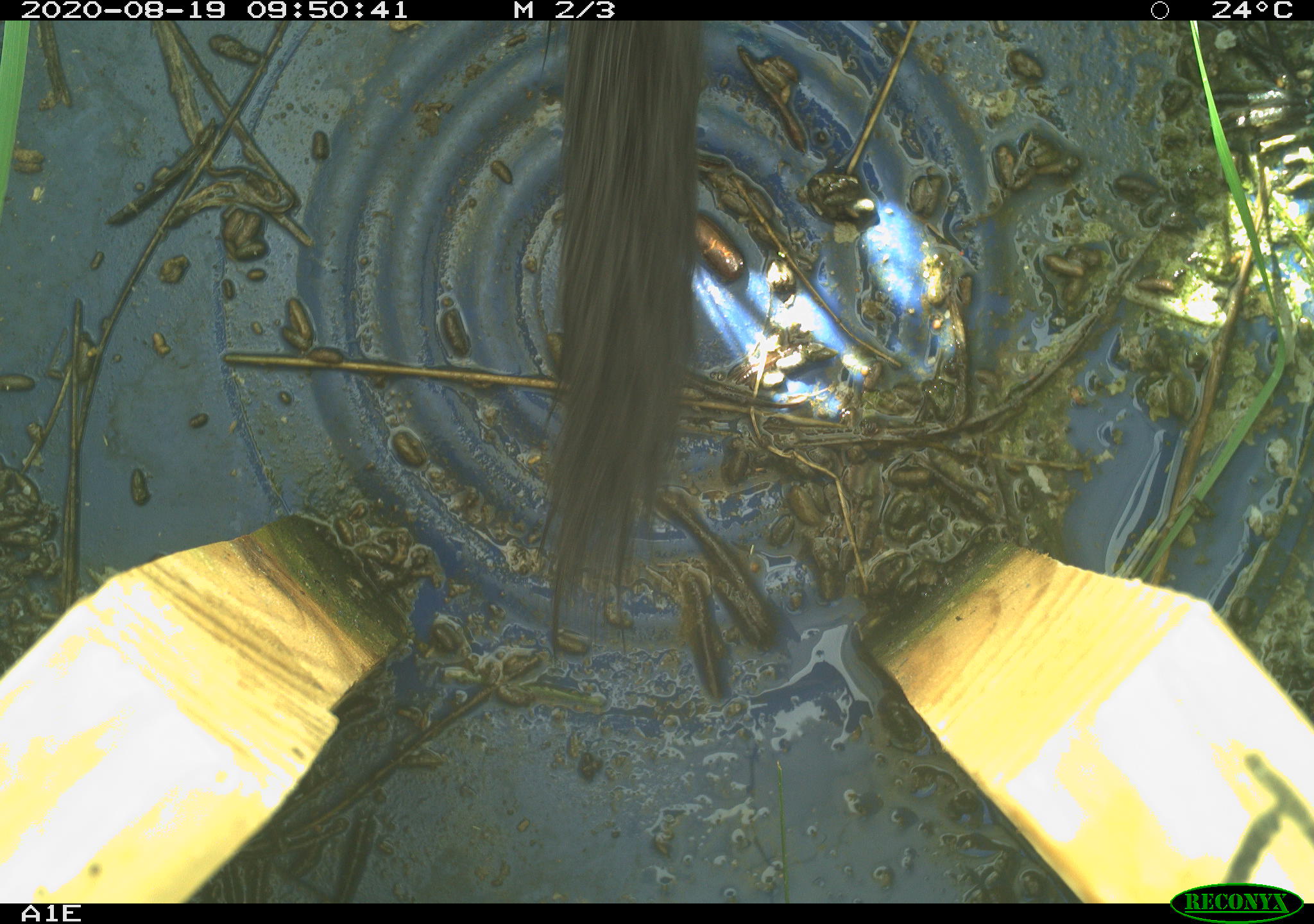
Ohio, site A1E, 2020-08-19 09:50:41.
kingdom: Animalia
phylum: Chordata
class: Mammalia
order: Carnivora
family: Mustelidae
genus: Neogale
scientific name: Neogale vison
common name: american mink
American mink (Neogale vison).